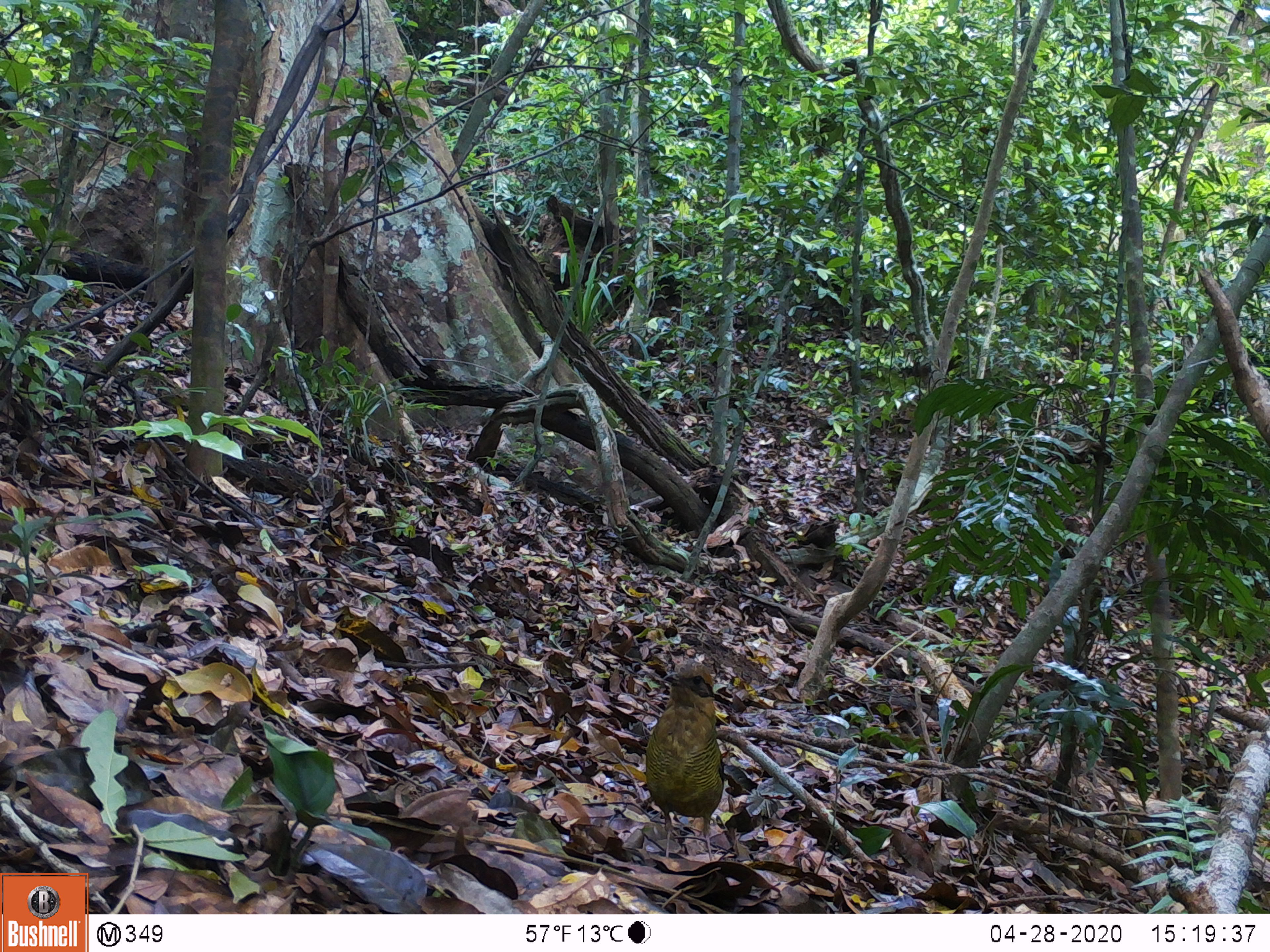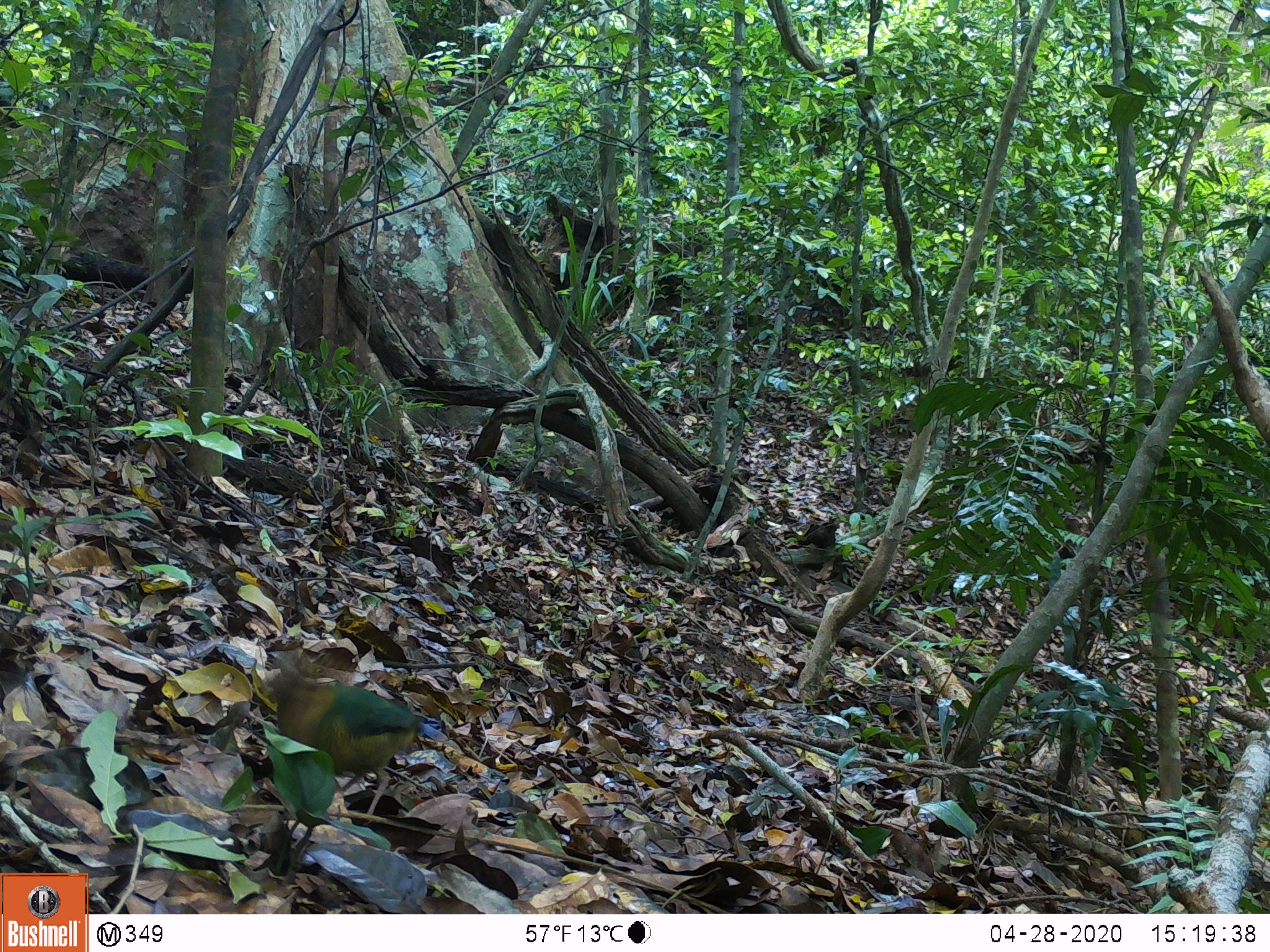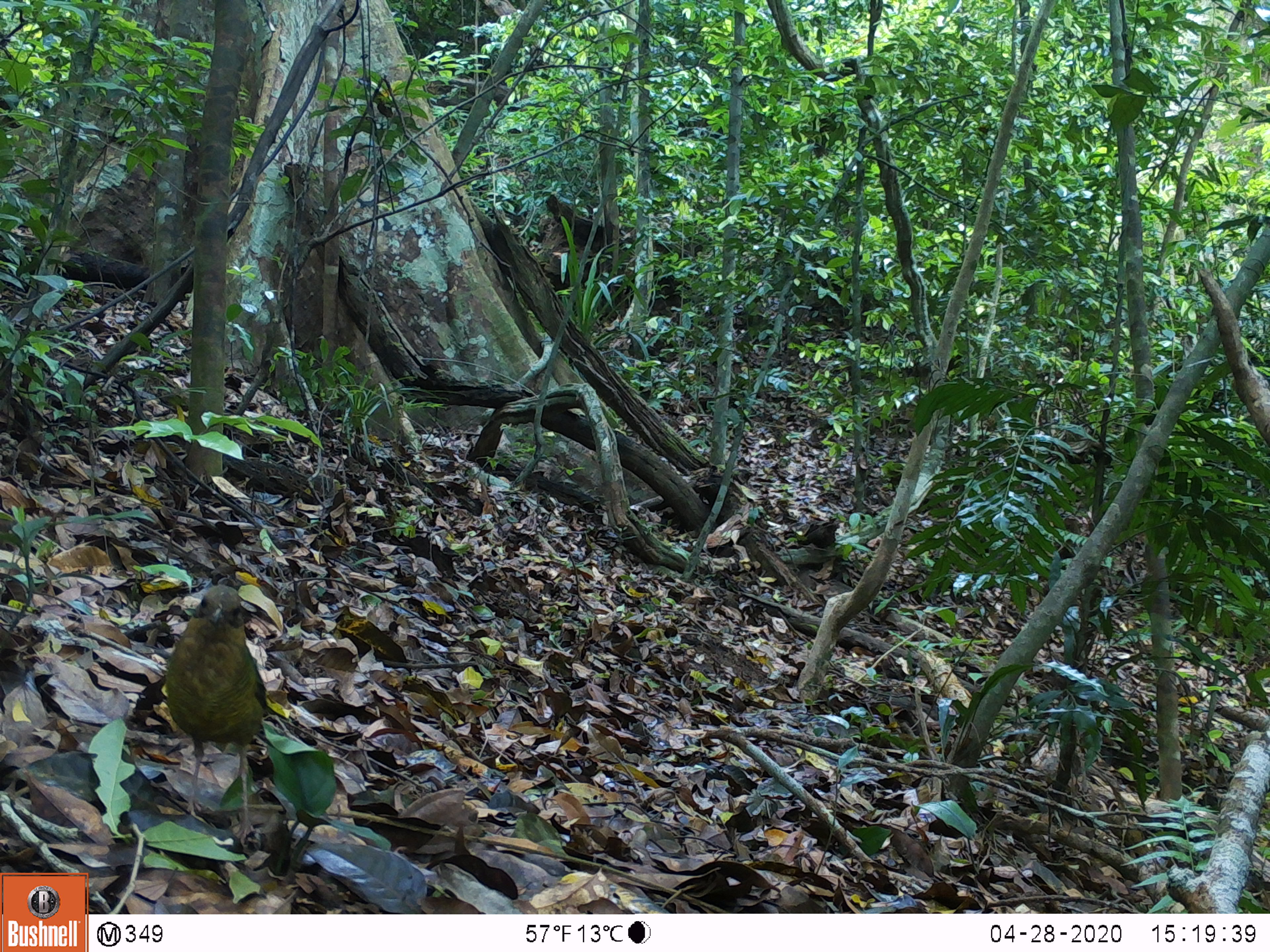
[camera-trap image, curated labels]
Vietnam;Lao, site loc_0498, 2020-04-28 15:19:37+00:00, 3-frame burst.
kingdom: Animalia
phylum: Chordata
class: Aves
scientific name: Aves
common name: bird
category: unidentified bird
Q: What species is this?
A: Unidentified bird (bird) (Aves).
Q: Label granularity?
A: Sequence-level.